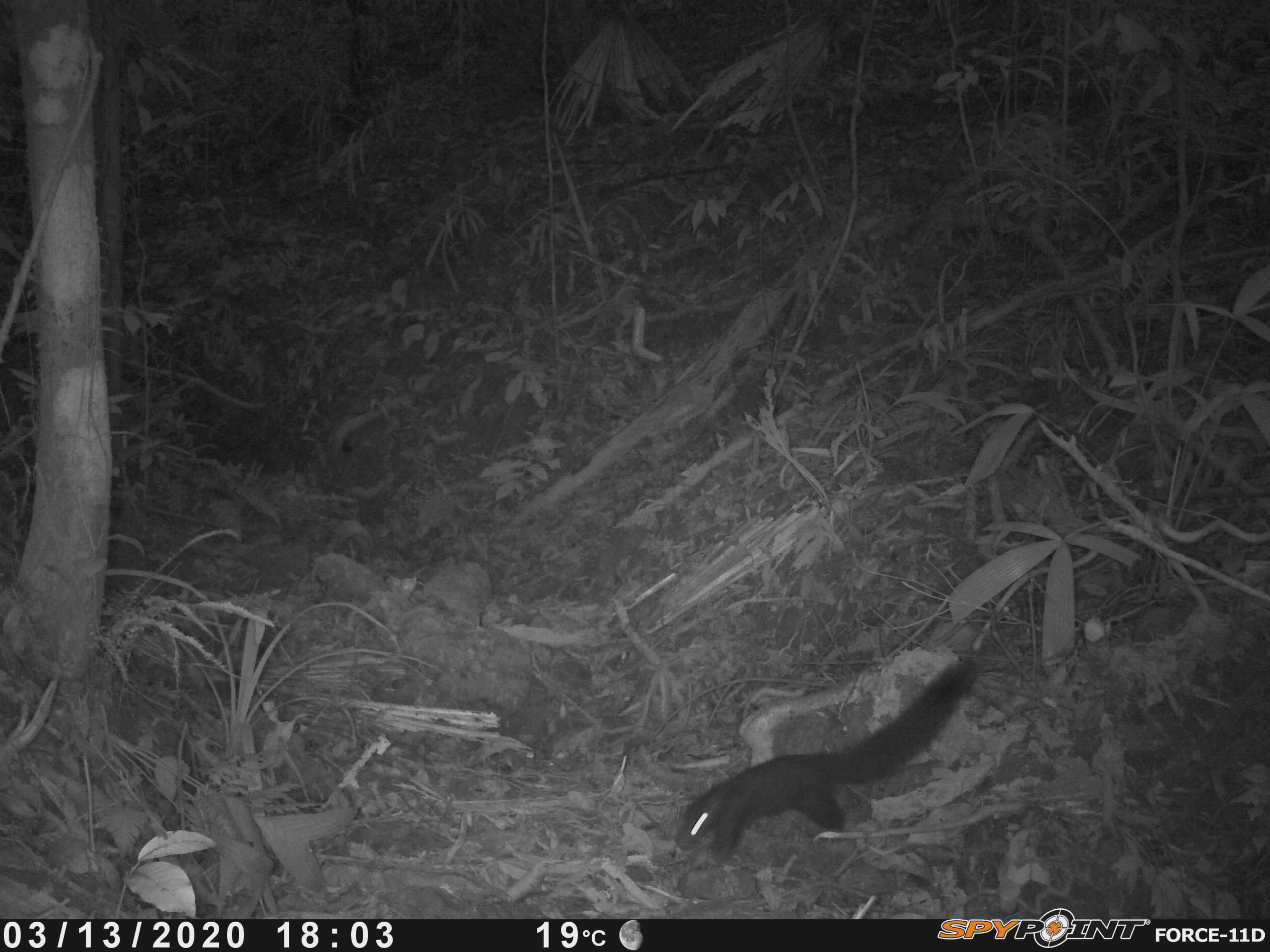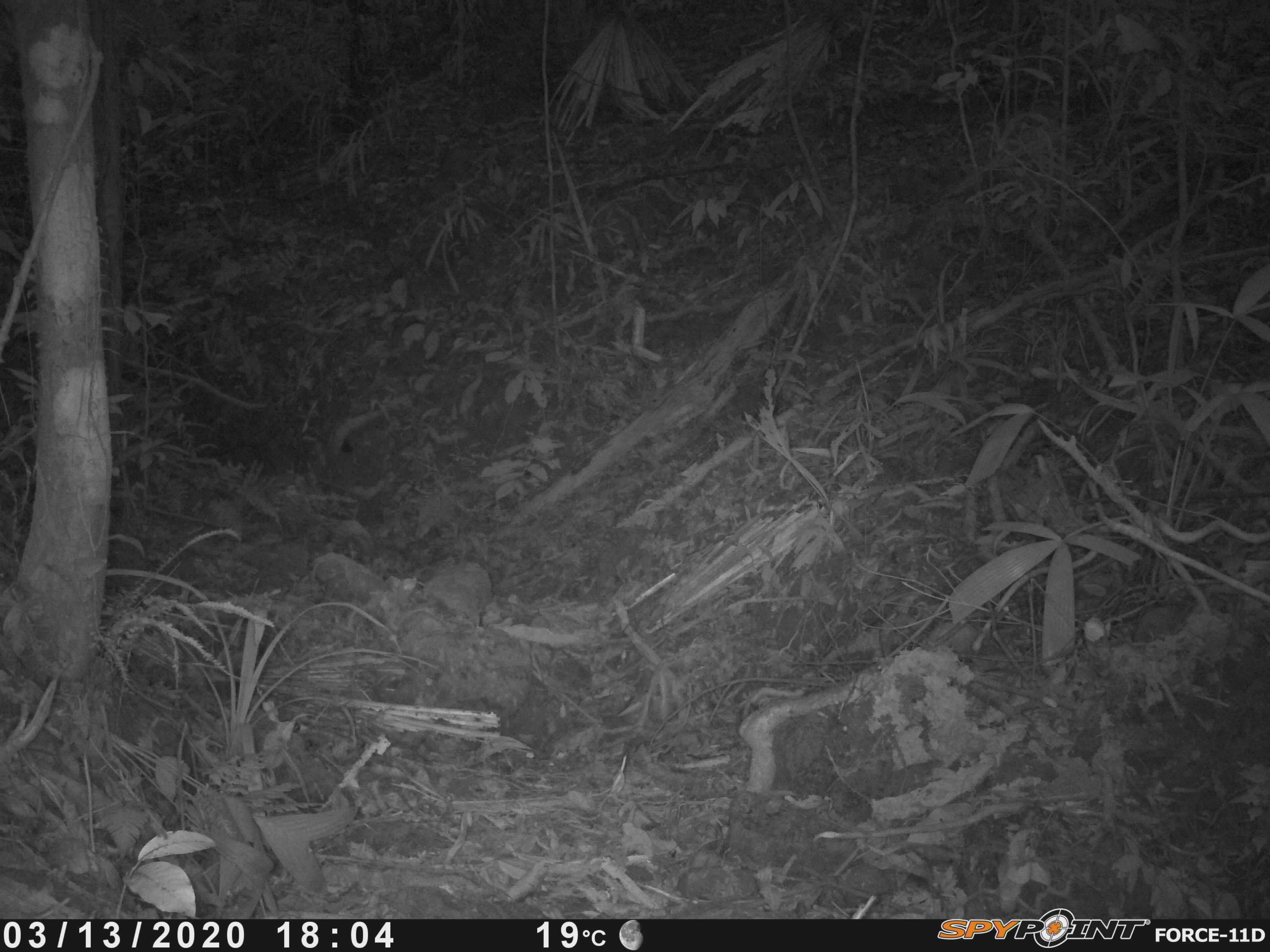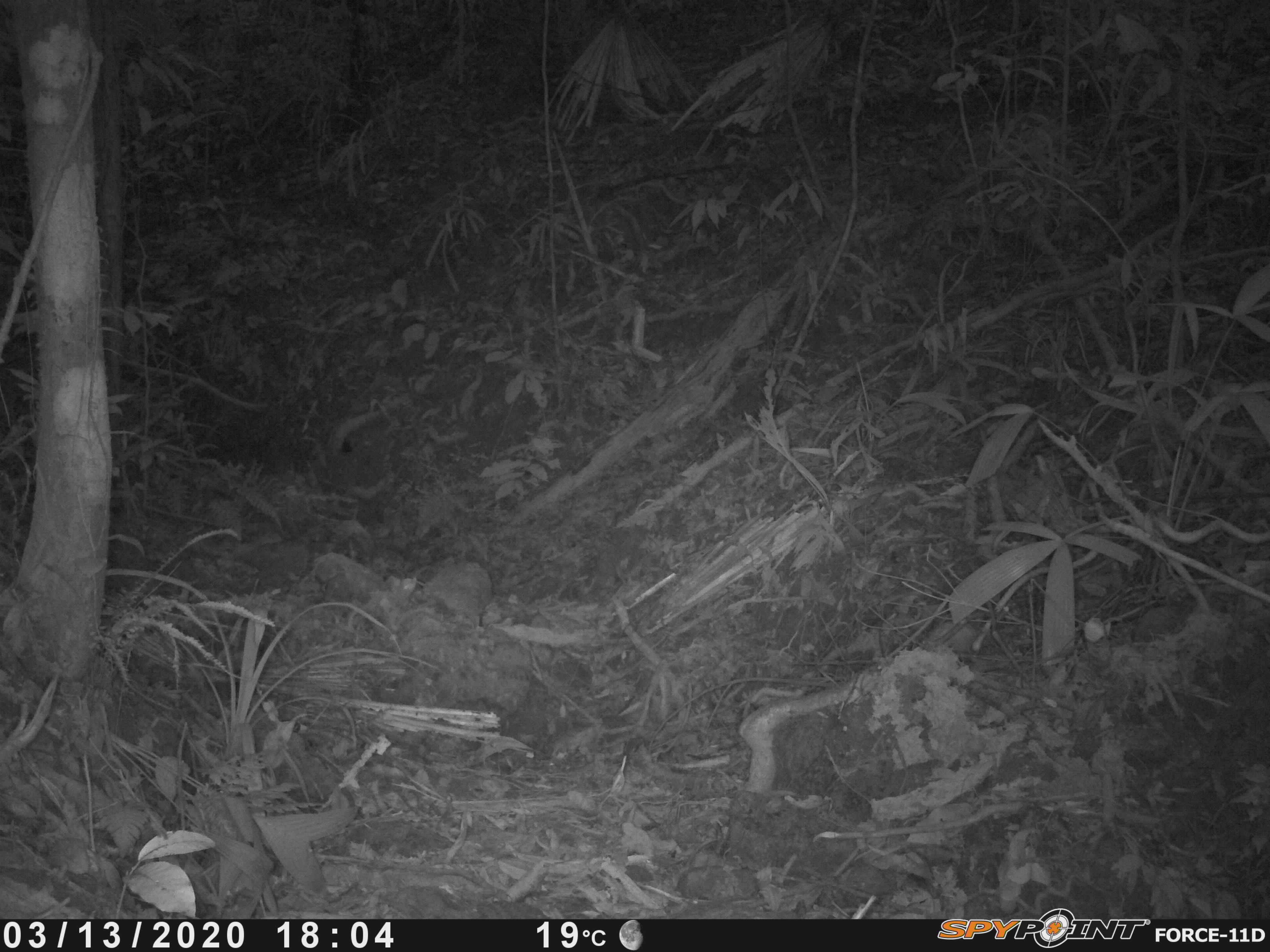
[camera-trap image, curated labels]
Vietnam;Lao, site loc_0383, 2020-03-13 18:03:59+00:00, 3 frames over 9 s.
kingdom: Animalia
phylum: Chordata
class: Mammalia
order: Rodentia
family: Sciuridae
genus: Callosciurus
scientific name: Callosciurus erythraeus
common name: pallas's squirrel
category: pallass squirrel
Pallass squirrel (pallas's squirrel) (Callosciurus erythraeus). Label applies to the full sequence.